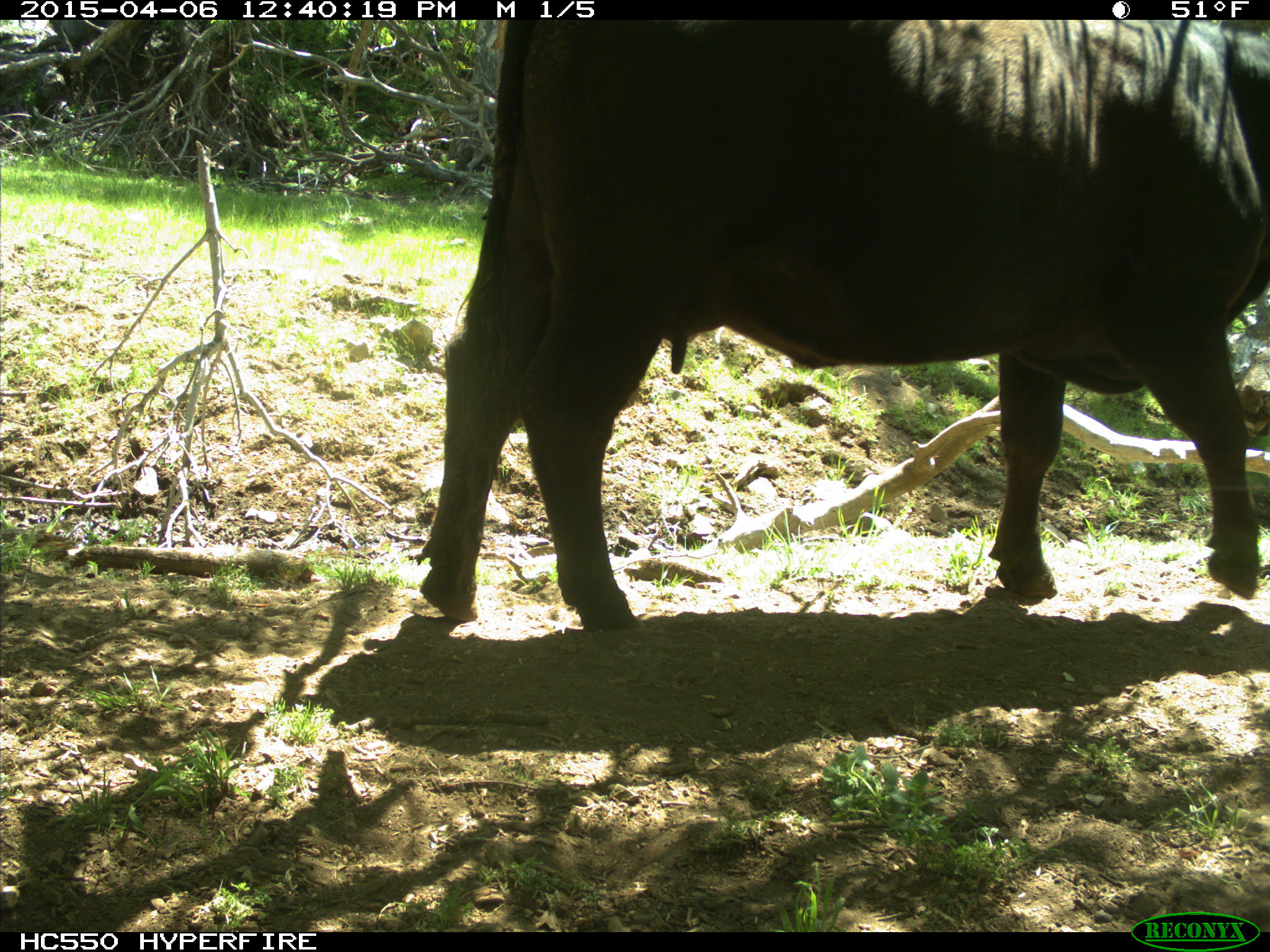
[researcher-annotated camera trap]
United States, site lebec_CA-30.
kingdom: Animalia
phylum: Chordata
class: Mammalia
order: Artiodactyla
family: Bovidae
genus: Bos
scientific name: Bos taurus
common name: domestic cow